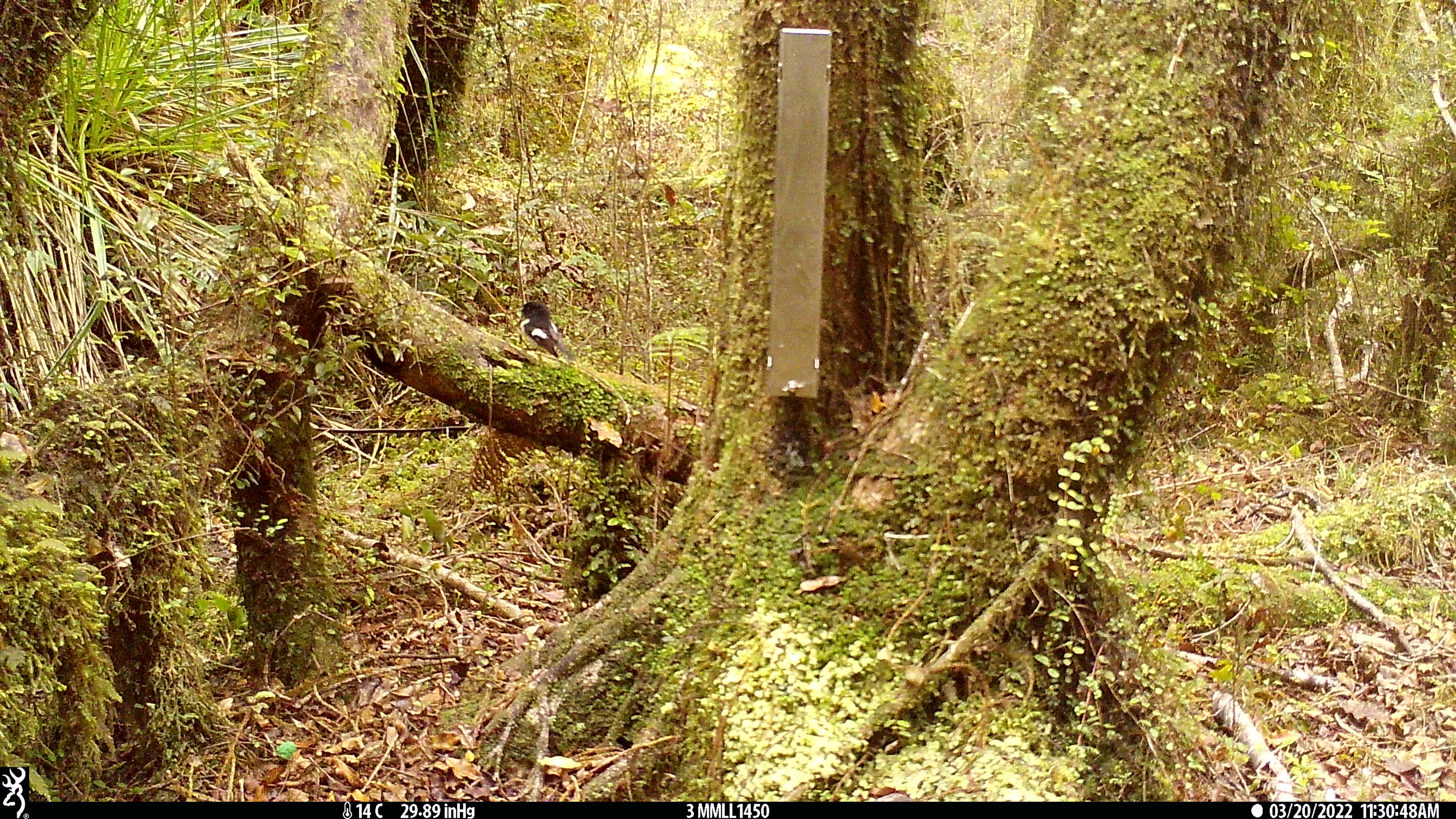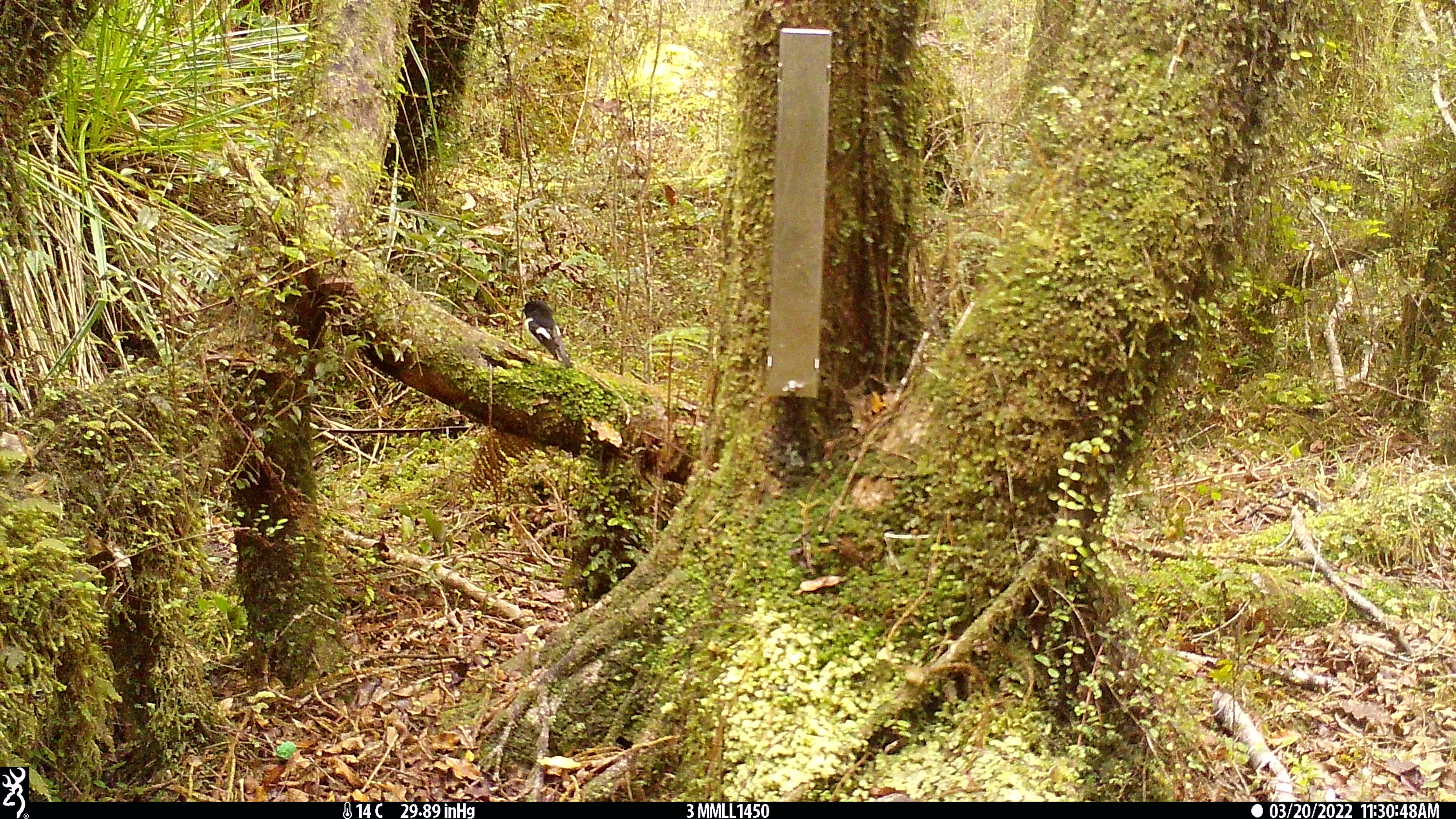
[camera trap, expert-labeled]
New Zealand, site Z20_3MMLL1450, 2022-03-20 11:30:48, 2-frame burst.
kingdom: Animalia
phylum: Chordata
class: Aves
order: Passeriformes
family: Petroicidae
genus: Petroica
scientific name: Petroica macrocephala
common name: tomtit